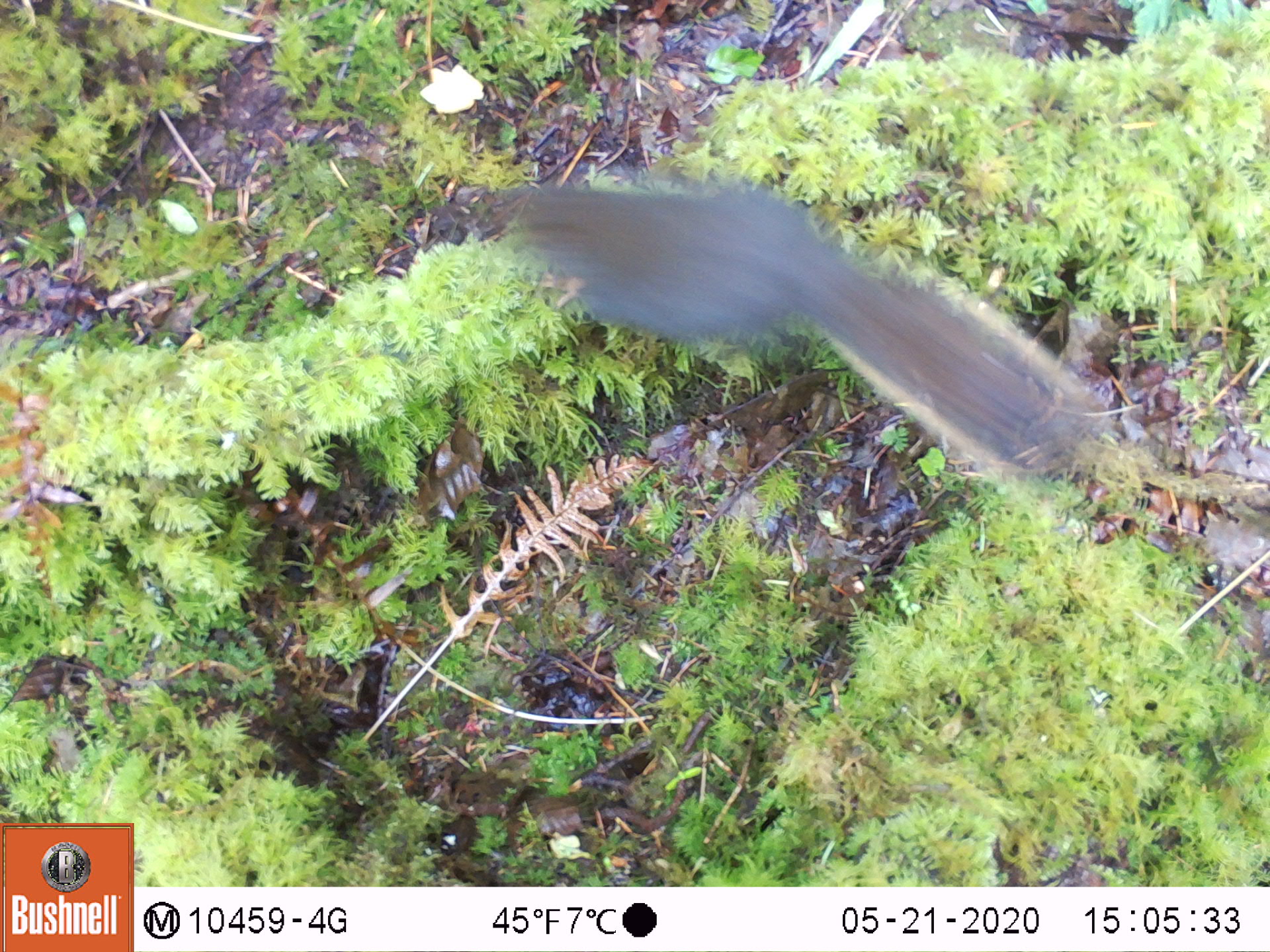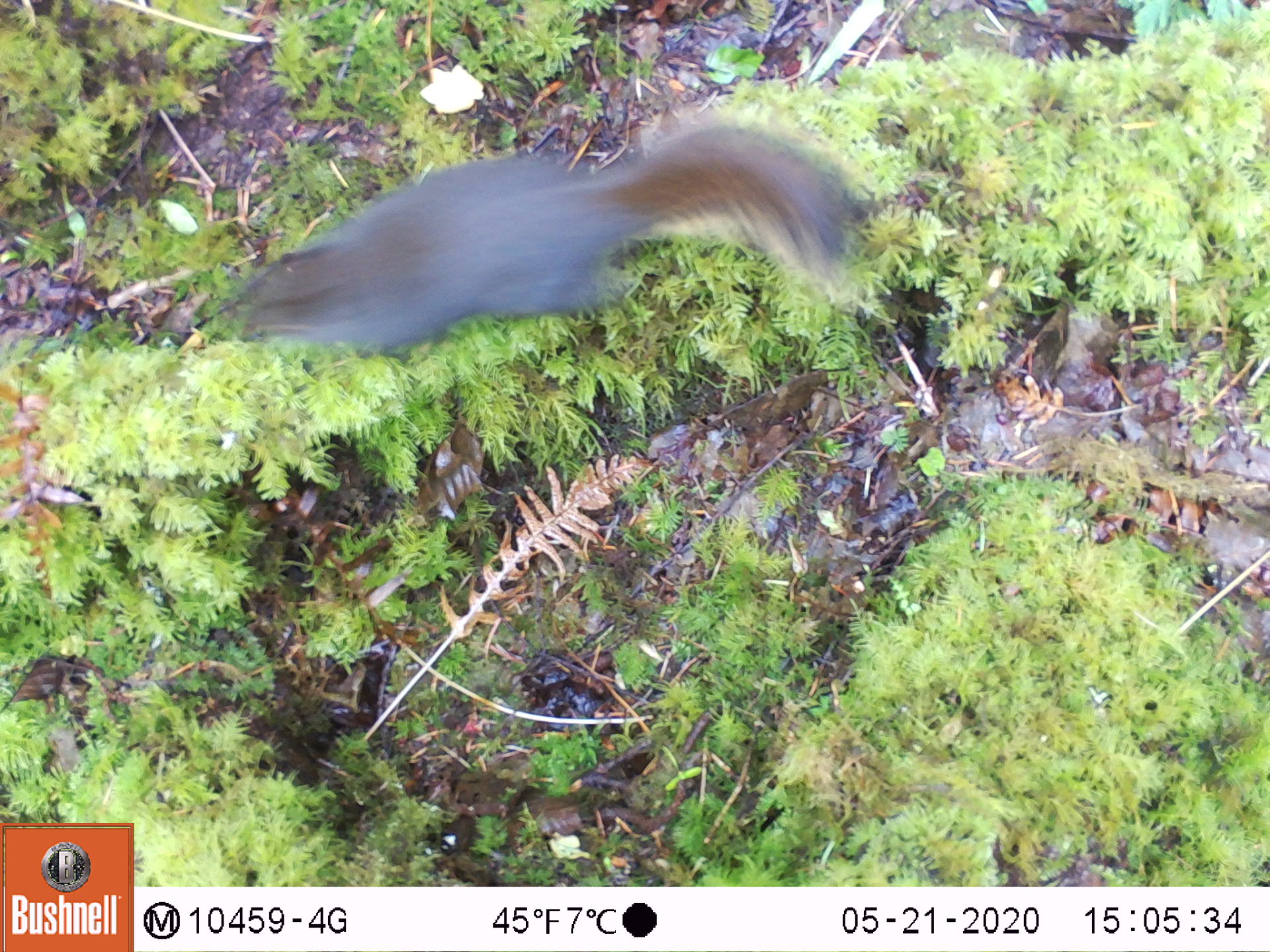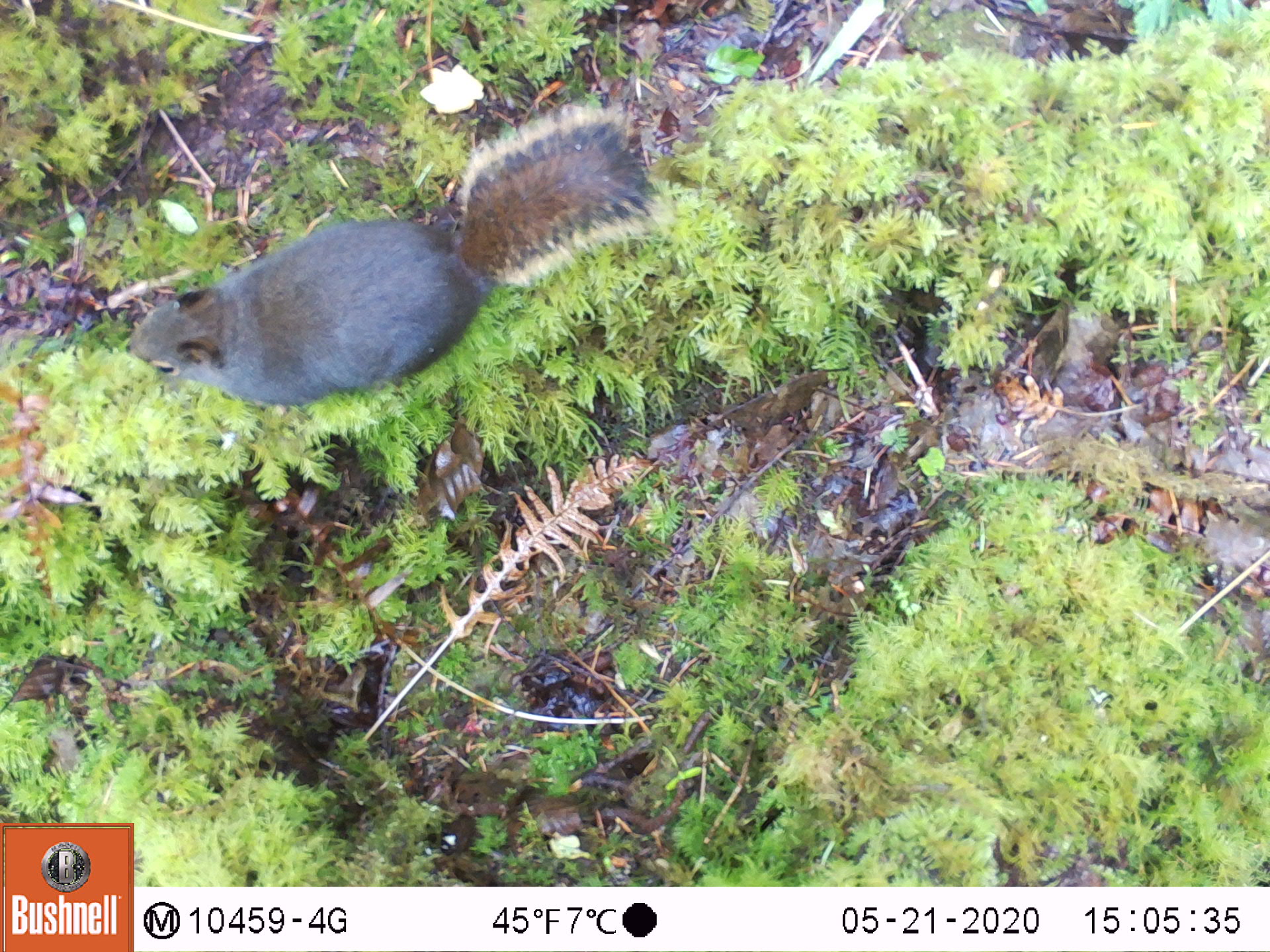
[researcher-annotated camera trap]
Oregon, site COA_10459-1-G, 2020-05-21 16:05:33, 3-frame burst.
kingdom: Animalia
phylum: Chordata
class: Mammalia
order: Rodentia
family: Sciuridae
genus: Tamiasciurus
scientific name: Tamiasciurus douglasii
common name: douglas squirrel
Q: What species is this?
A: Douglas squirrel (Tamiasciurus douglasii).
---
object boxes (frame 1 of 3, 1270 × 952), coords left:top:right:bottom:
douglas squirrel: 498:186:1088:483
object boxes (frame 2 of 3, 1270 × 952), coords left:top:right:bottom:
douglas squirrel: 221:112:868:370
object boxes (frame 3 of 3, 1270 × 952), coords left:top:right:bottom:
douglas squirrel: 113:112:668:413